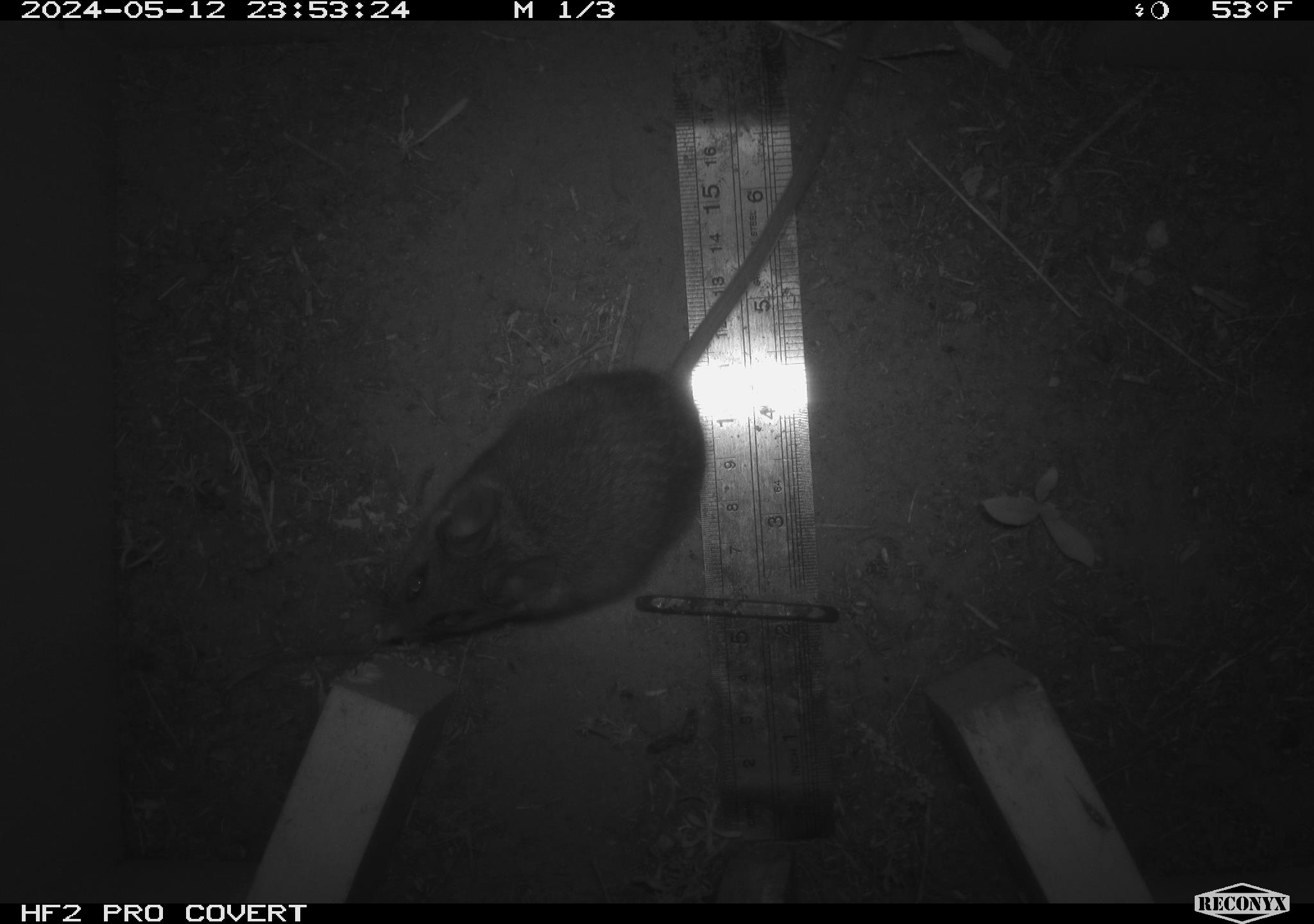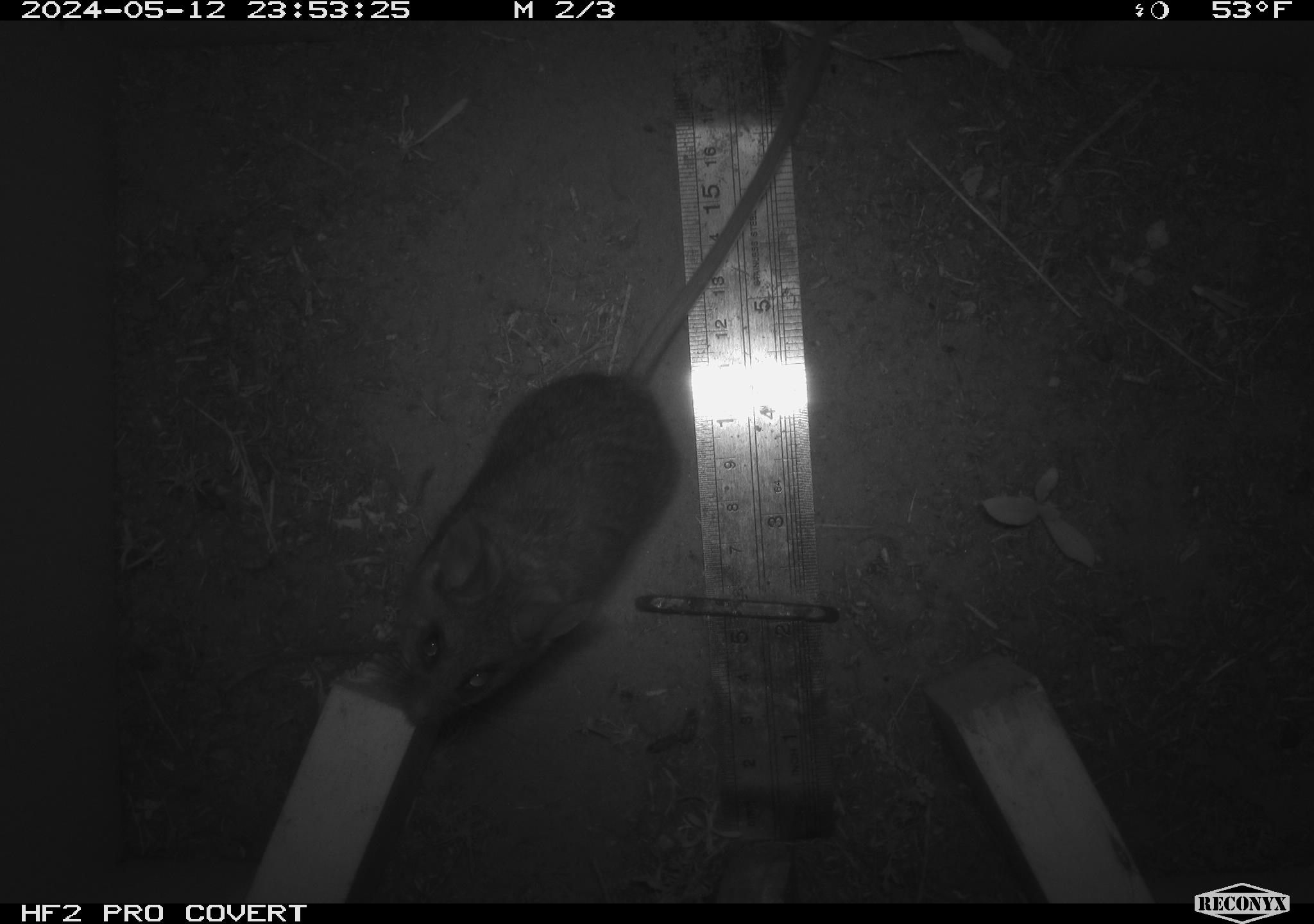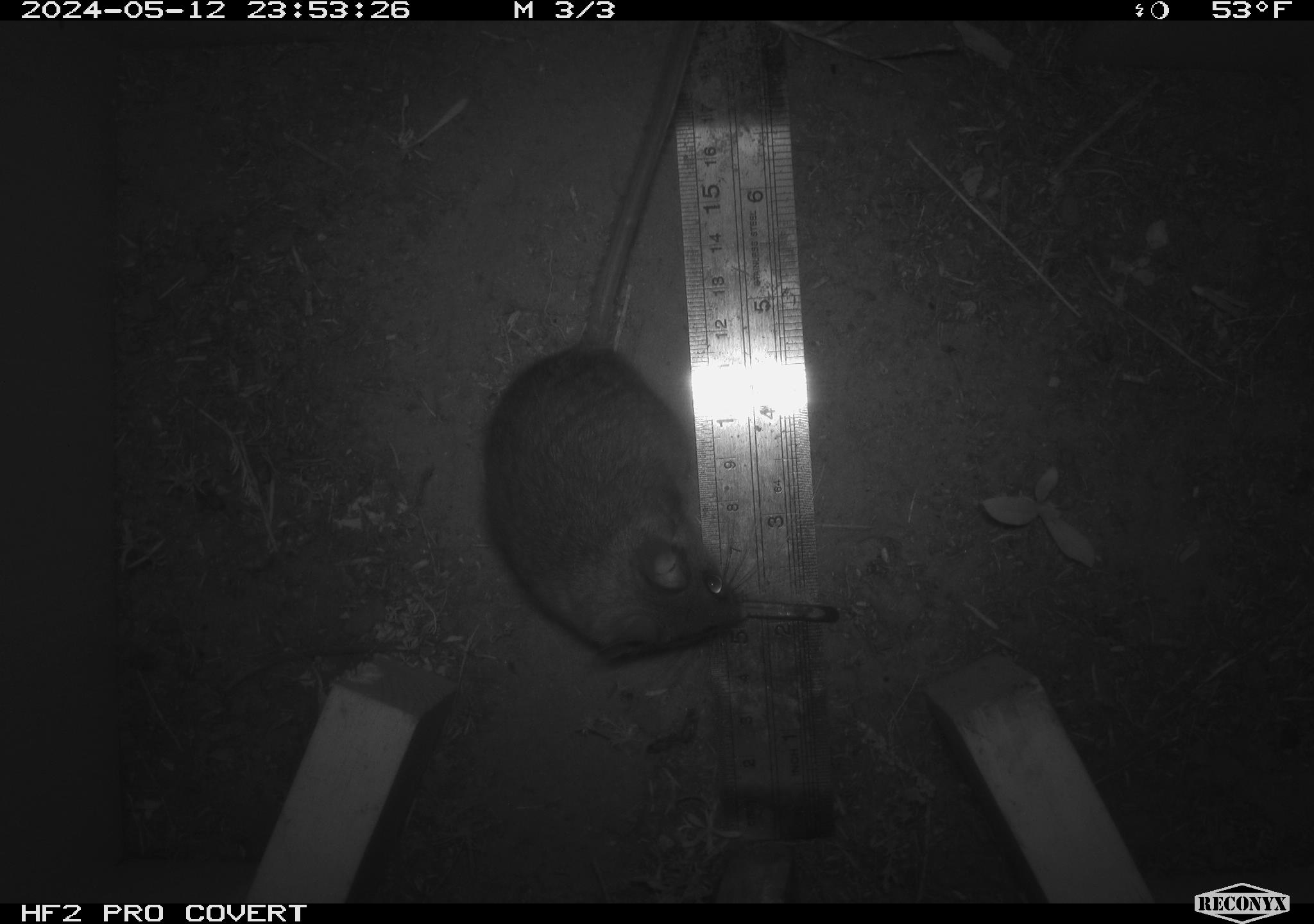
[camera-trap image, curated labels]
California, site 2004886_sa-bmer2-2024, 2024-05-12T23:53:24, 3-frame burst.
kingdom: Animalia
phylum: Chordata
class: Mammalia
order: Rodentia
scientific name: Rodentia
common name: mouse species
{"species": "mouse species (Rodentia)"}